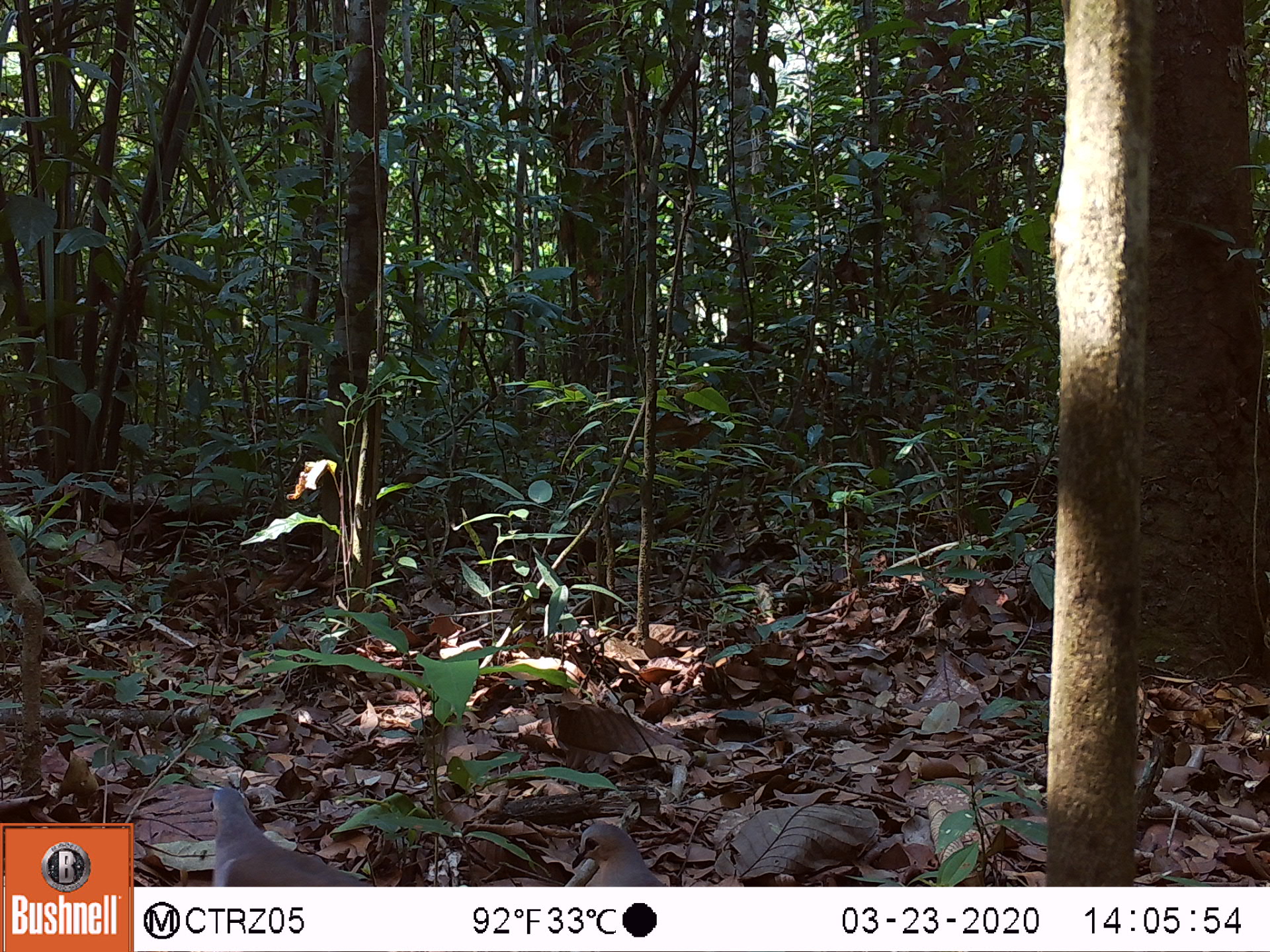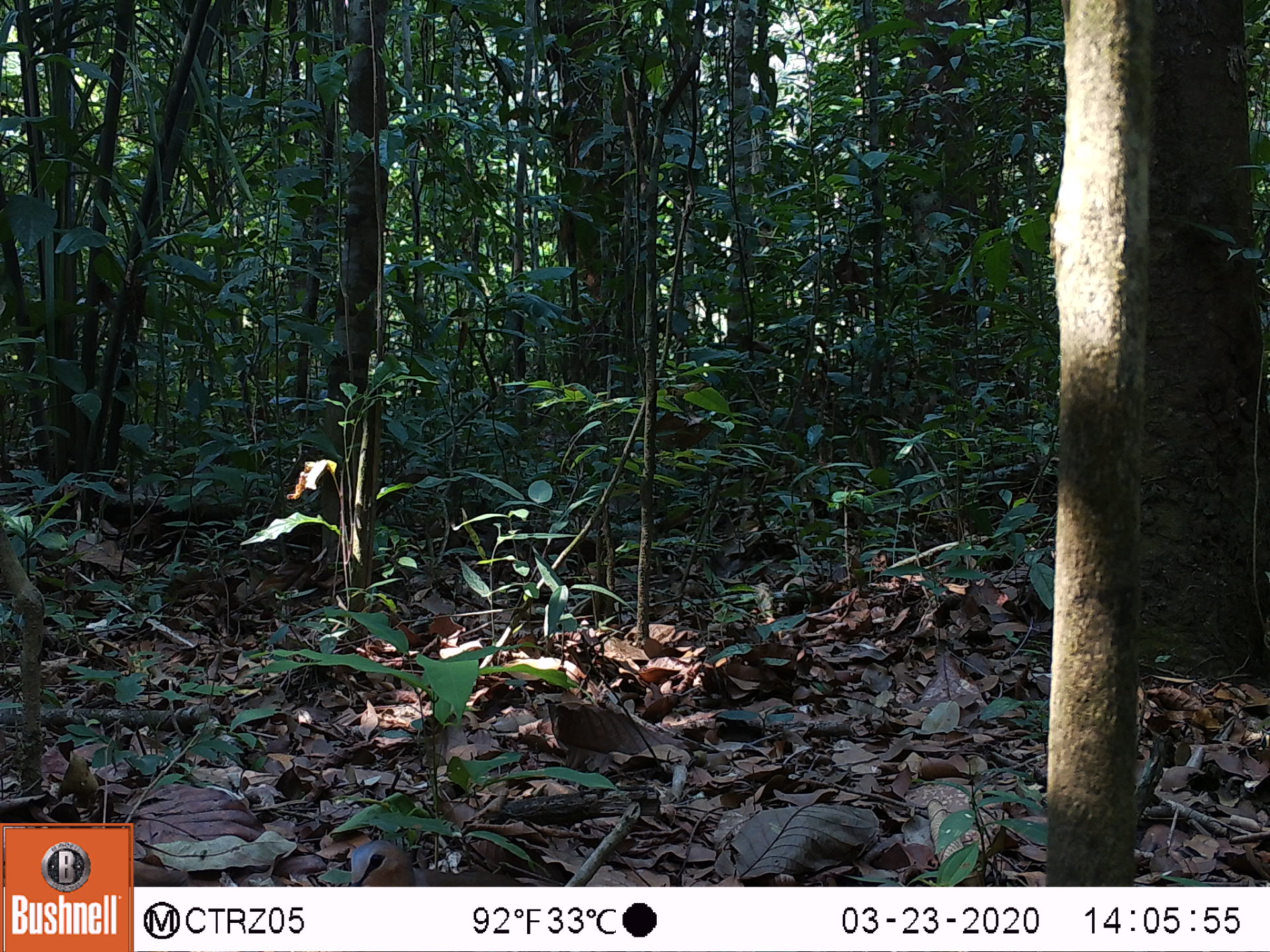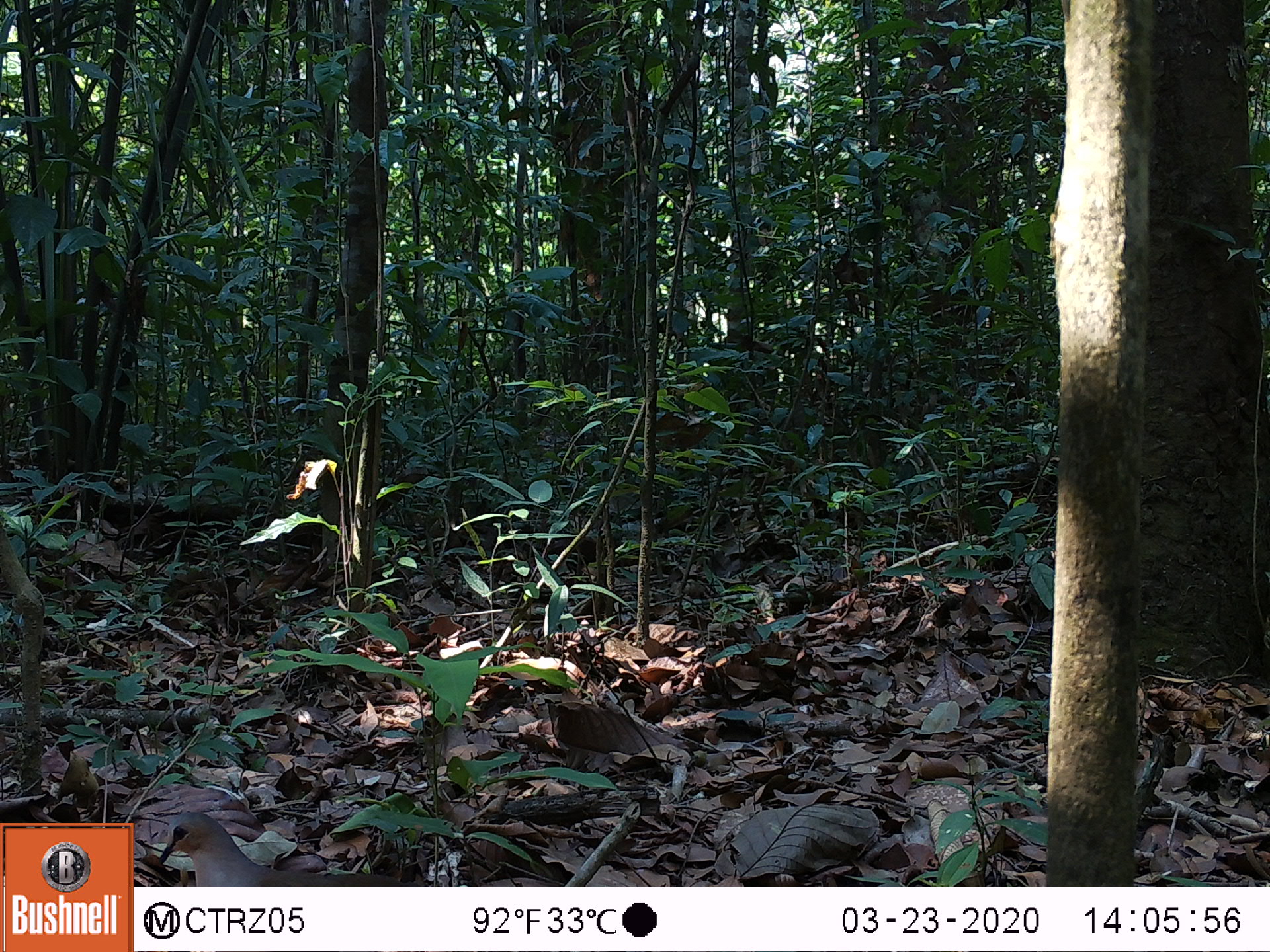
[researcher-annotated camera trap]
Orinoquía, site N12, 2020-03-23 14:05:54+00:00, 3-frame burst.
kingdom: Animalia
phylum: Chordata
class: Aves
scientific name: Aves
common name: bird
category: unknown bird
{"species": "unknown bird (bird) (Aves)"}